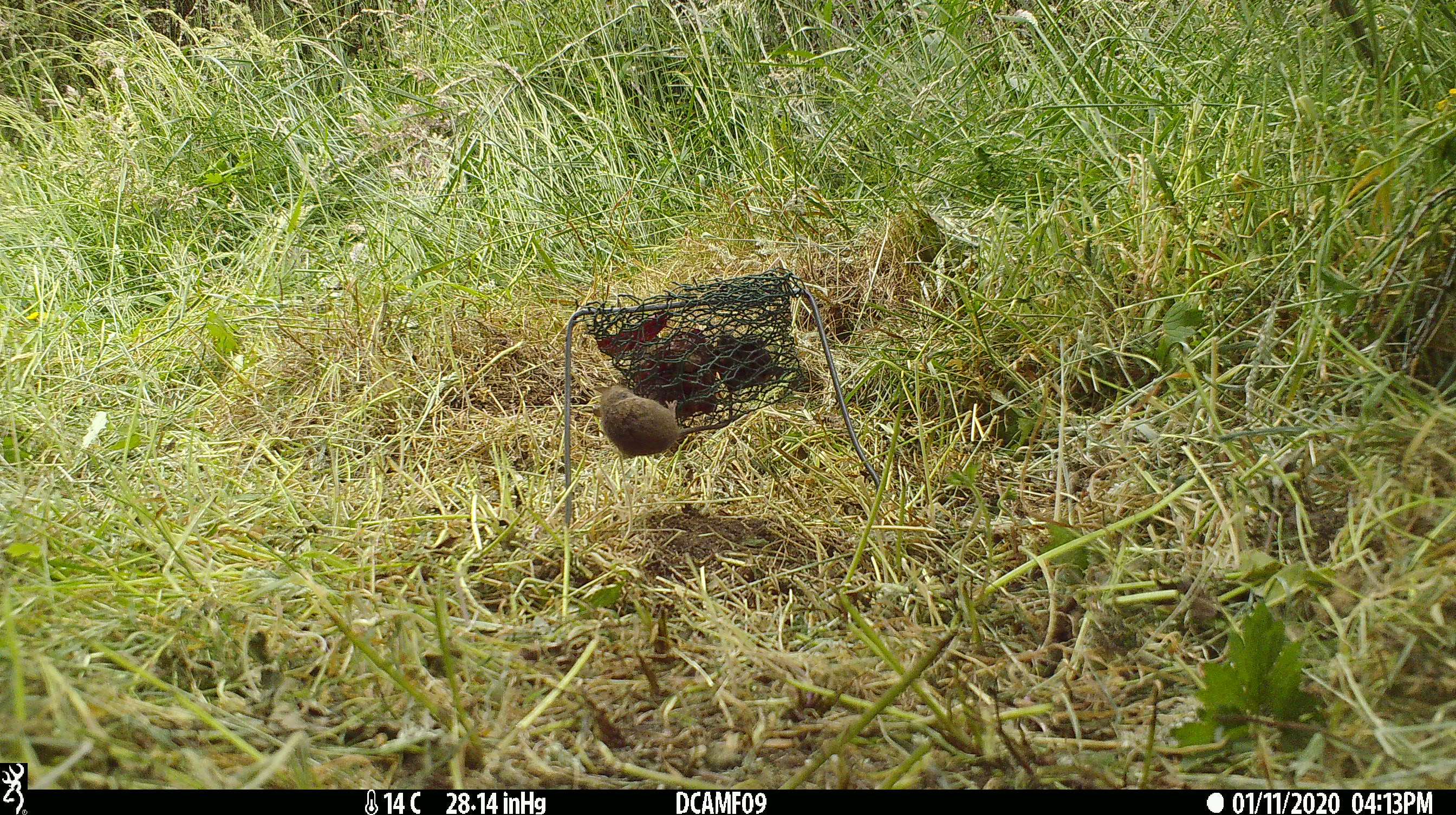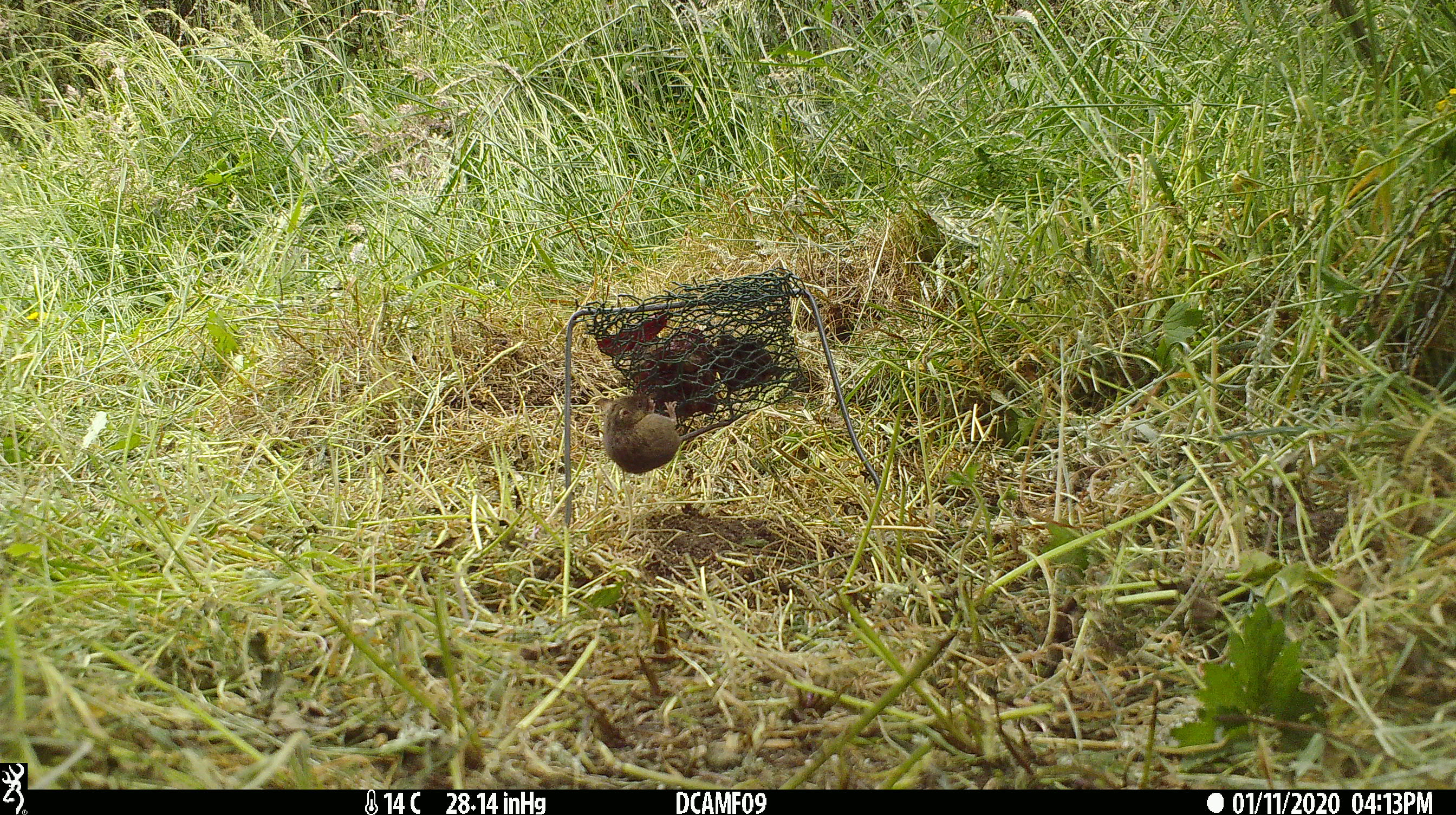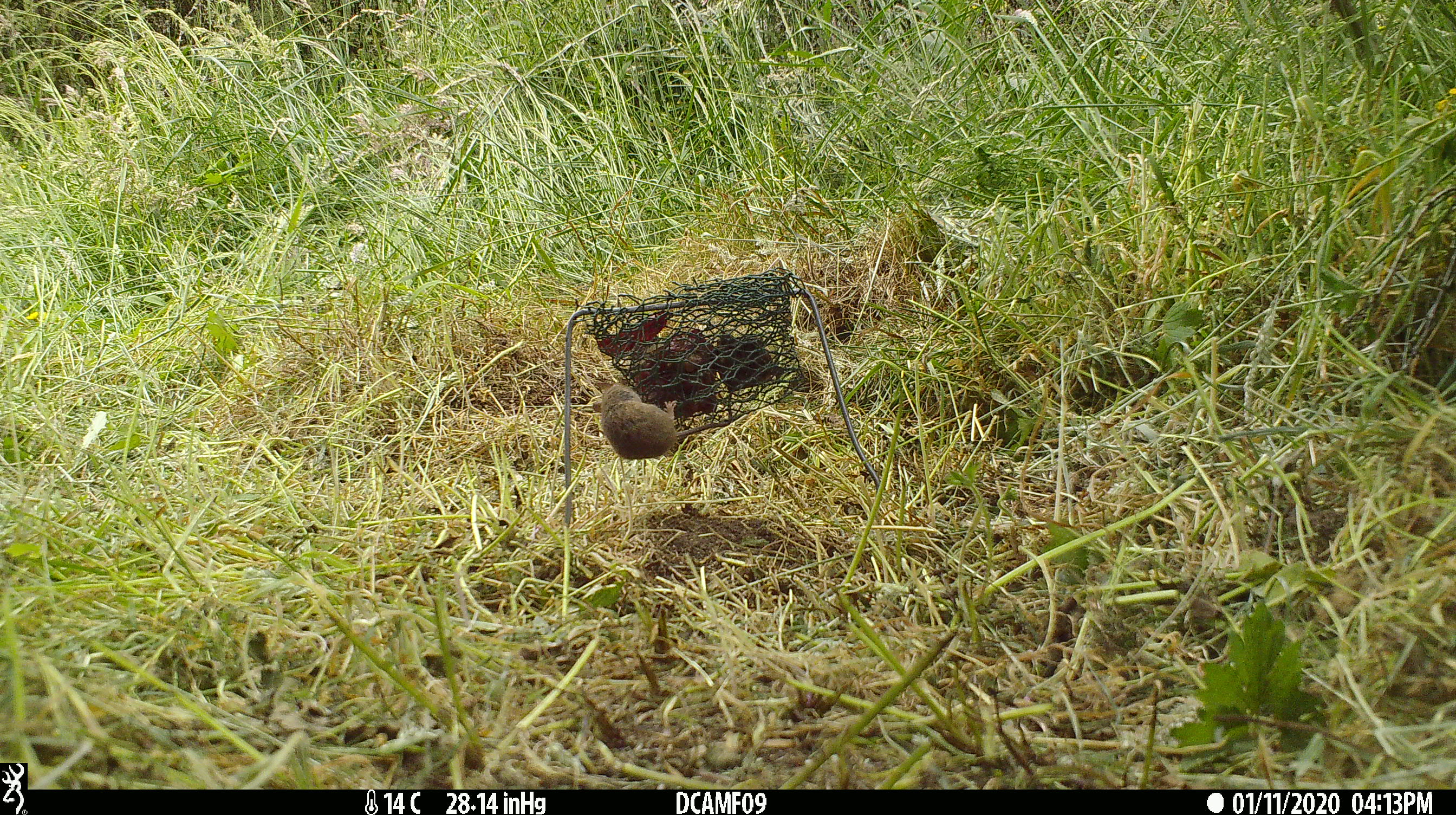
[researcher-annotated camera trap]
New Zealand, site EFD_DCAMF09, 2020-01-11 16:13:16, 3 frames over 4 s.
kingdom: Animalia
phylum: Chordata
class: Mammalia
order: Rodentia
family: Muridae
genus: Mus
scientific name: Mus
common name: mouse